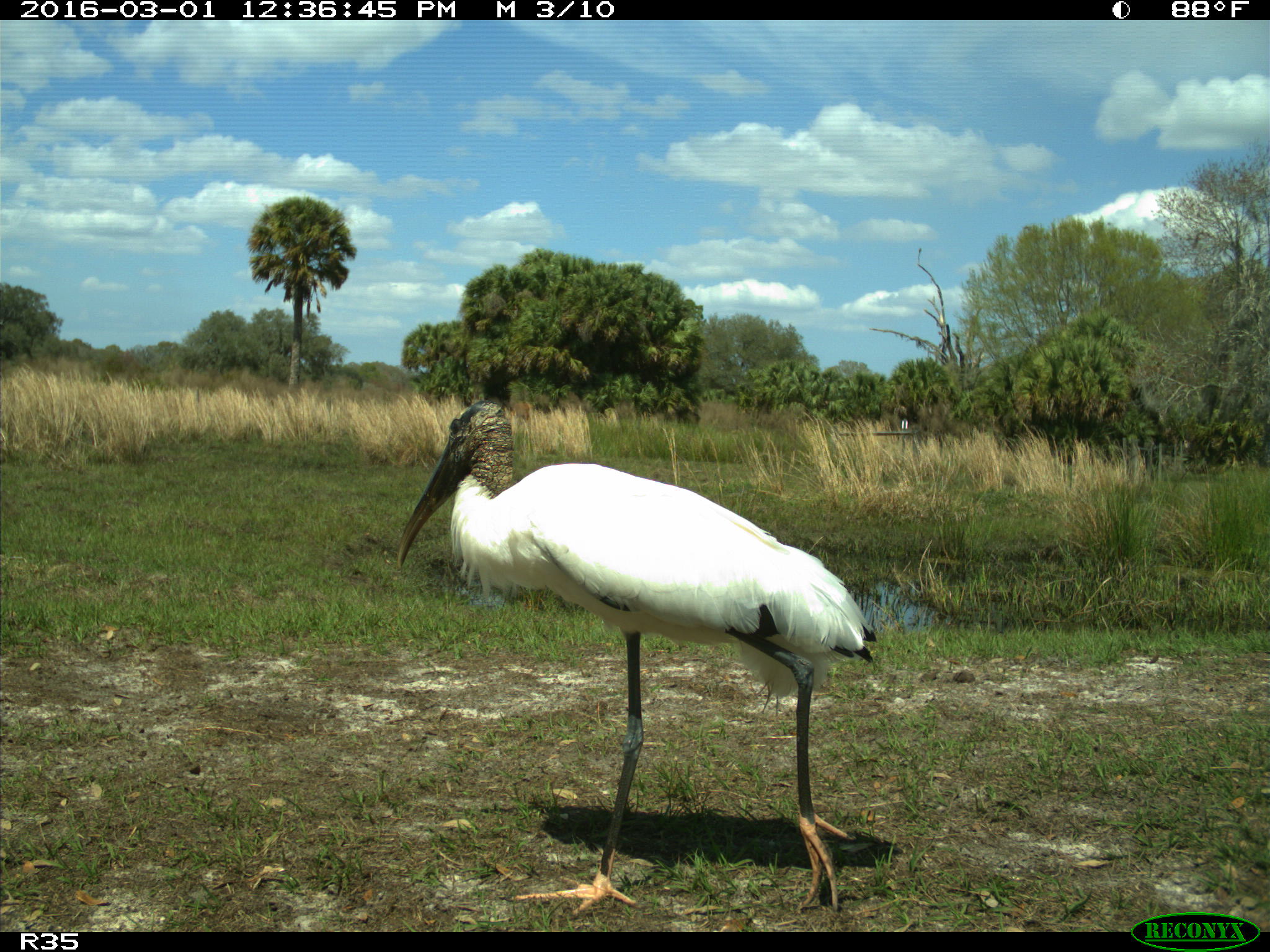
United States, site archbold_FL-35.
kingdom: Animalia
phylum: Chordata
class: Aves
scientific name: Aves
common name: birds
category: unidentified bird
Unidentified bird (birds) (Aves).